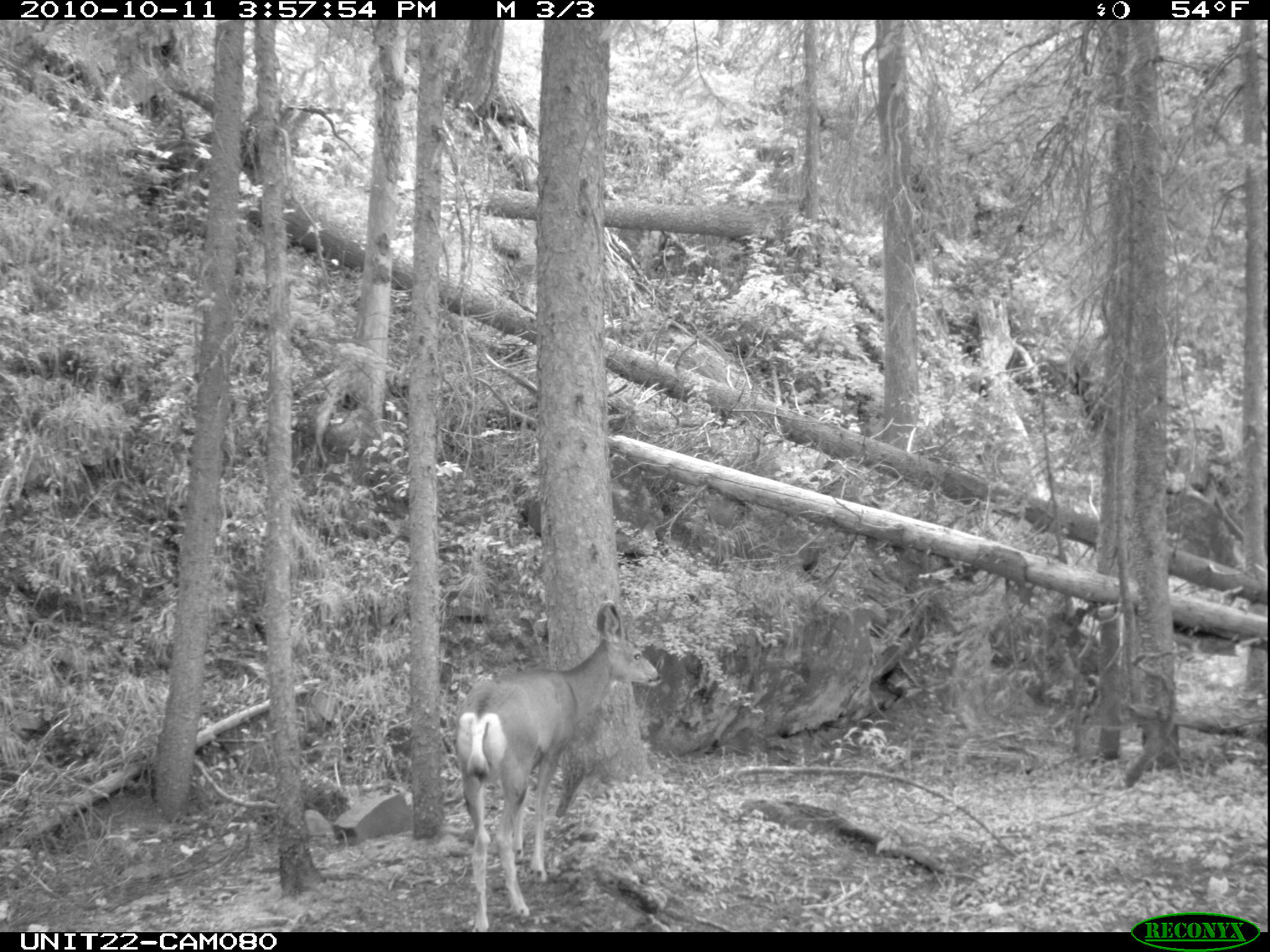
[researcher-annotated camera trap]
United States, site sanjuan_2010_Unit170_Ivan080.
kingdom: Animalia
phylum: Chordata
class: Mammalia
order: Artiodactyla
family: Cervidae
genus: Odocoileus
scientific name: Odocoileus hemionus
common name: mule deer